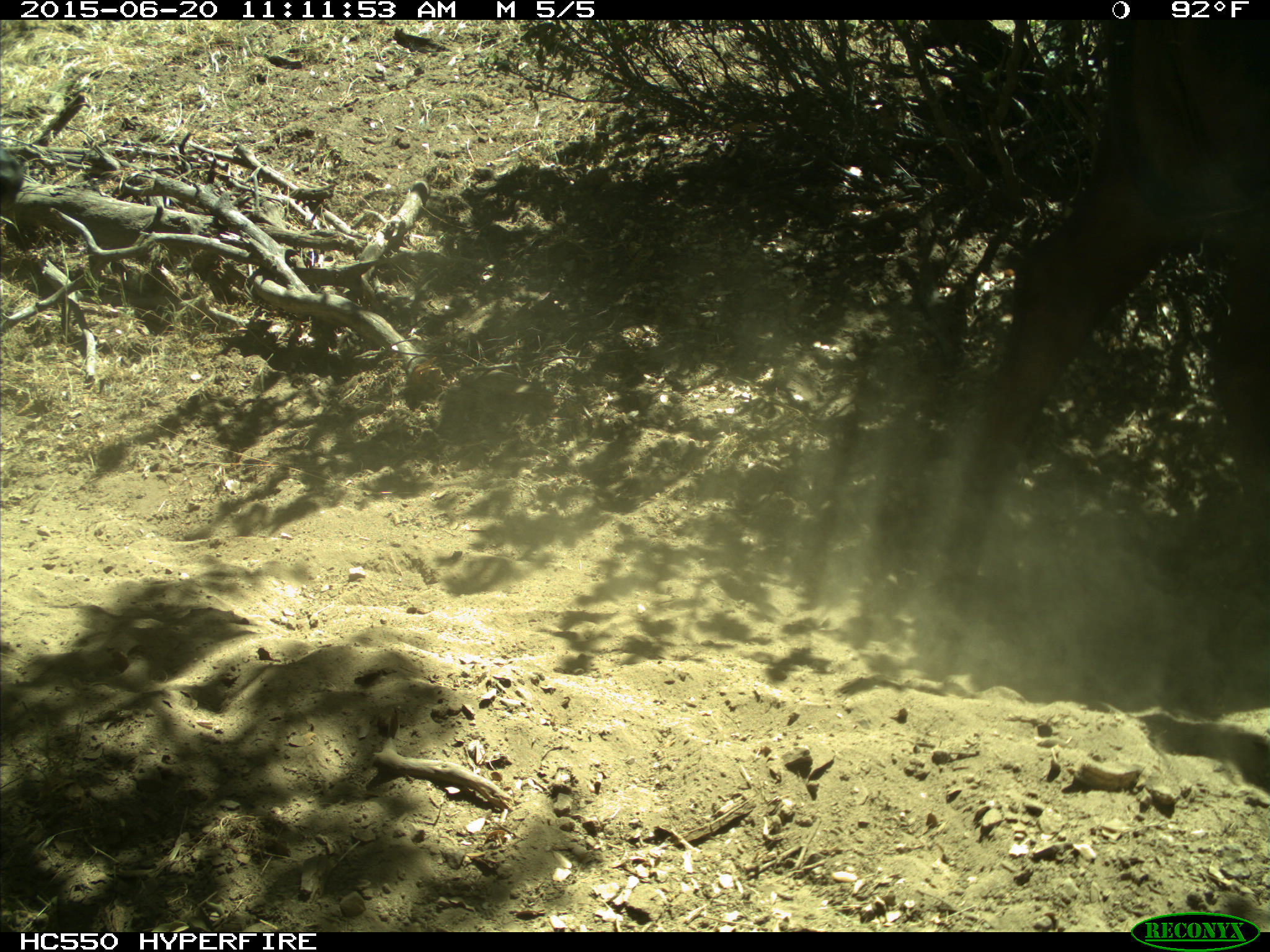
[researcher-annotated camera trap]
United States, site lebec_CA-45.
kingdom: Animalia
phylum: Chordata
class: Mammalia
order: Artiodactyla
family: Bovidae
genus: Bos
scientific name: Bos taurus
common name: domestic cow